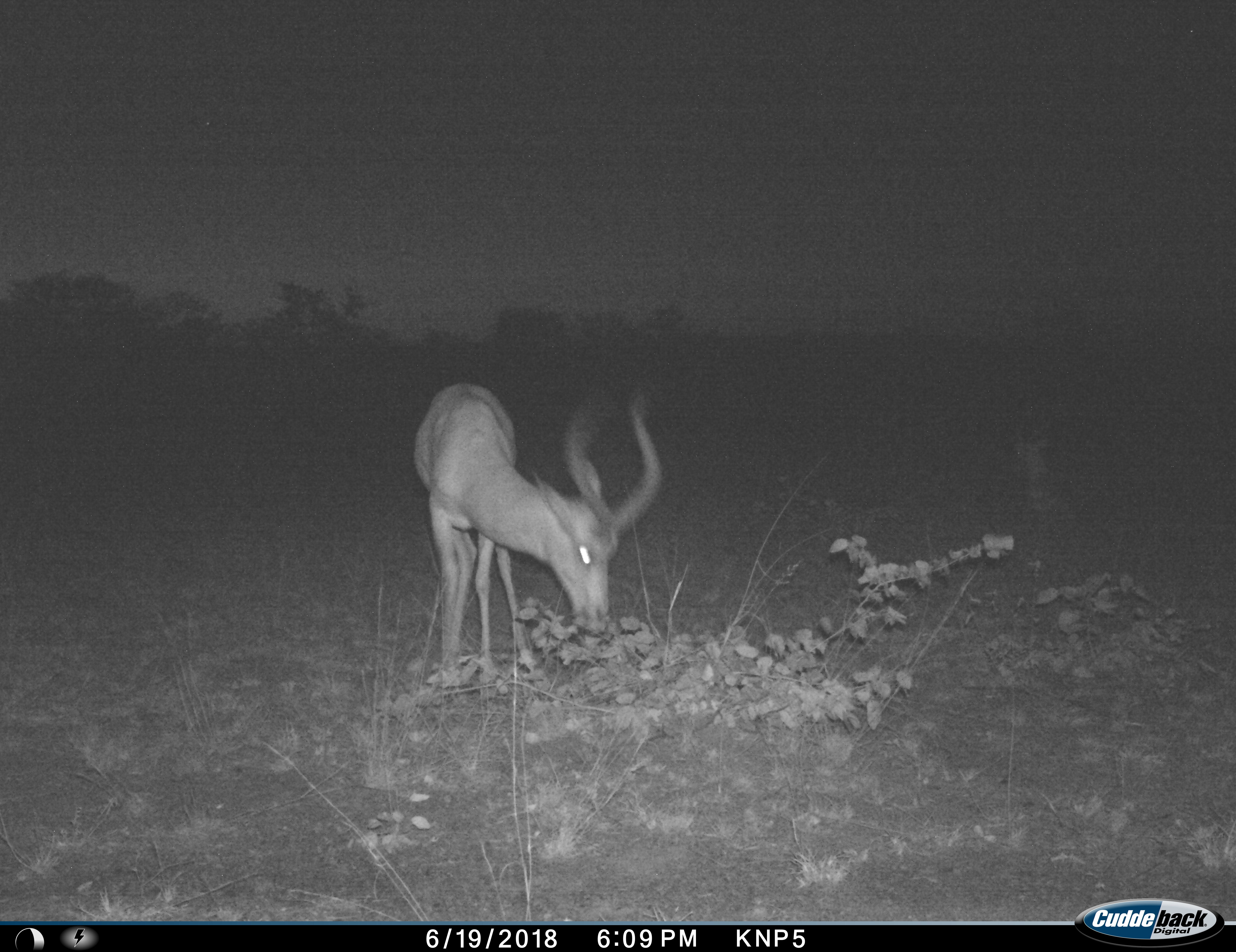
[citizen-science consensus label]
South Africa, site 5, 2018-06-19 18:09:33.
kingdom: Animalia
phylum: Chordata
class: Mammalia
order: Artiodactyla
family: Bovidae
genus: Aepyceros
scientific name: Aepyceros melampus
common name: impala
Impala (Aepyceros melampus), count 1. Behavior (volunteer vote fractions): standing 11%, resting 11%, moving 0%, interacting 0%. Young present (vote fraction): 0%. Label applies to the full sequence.